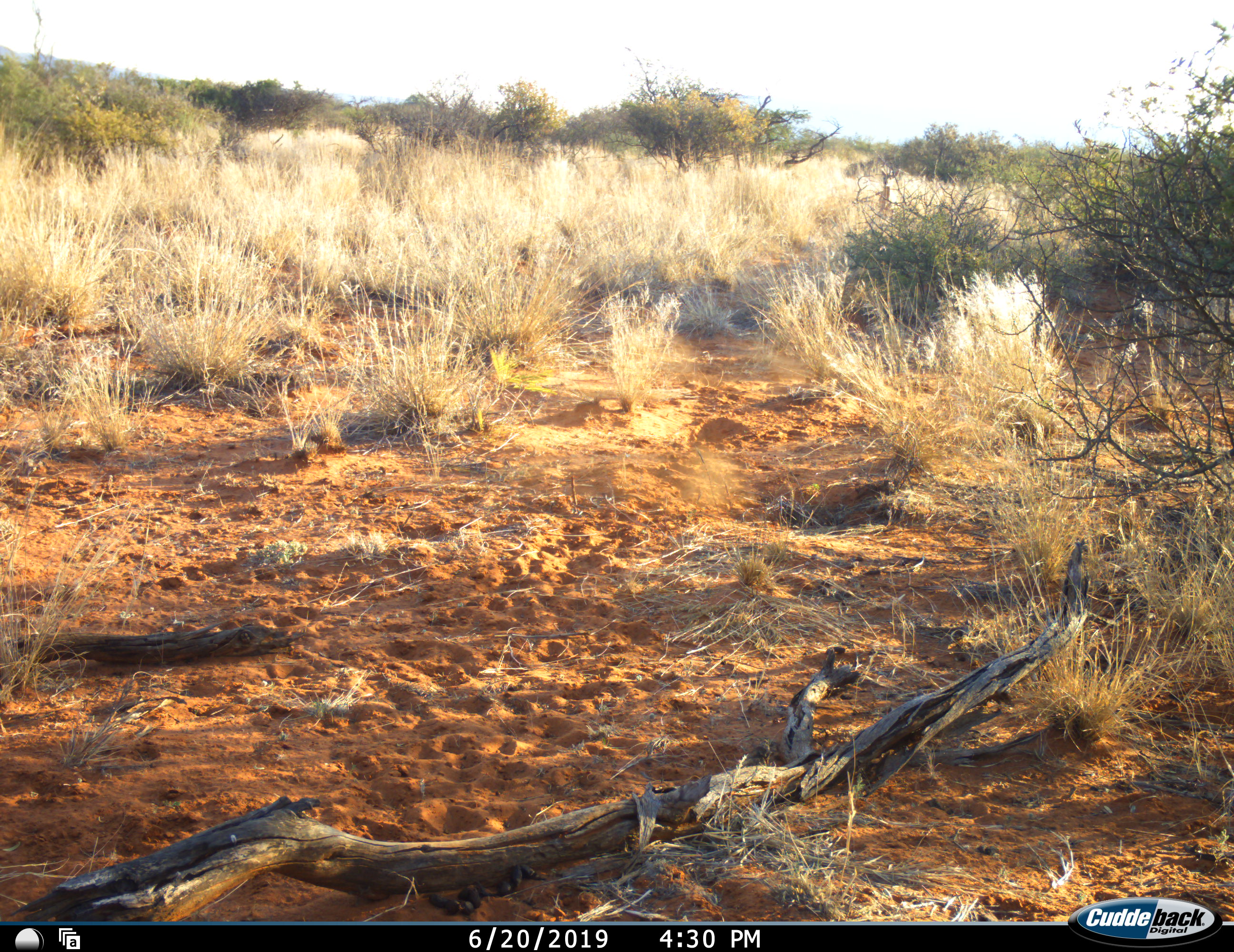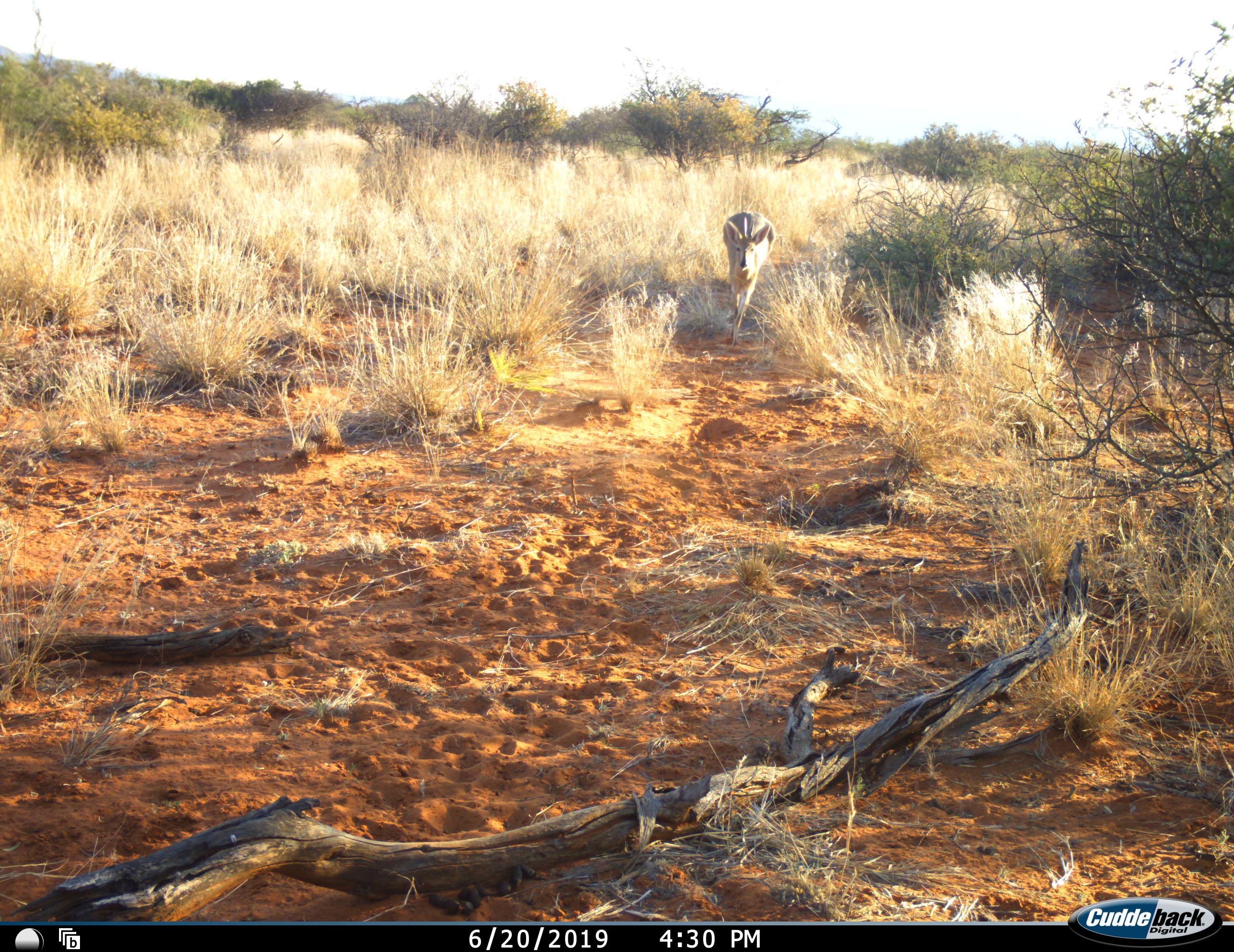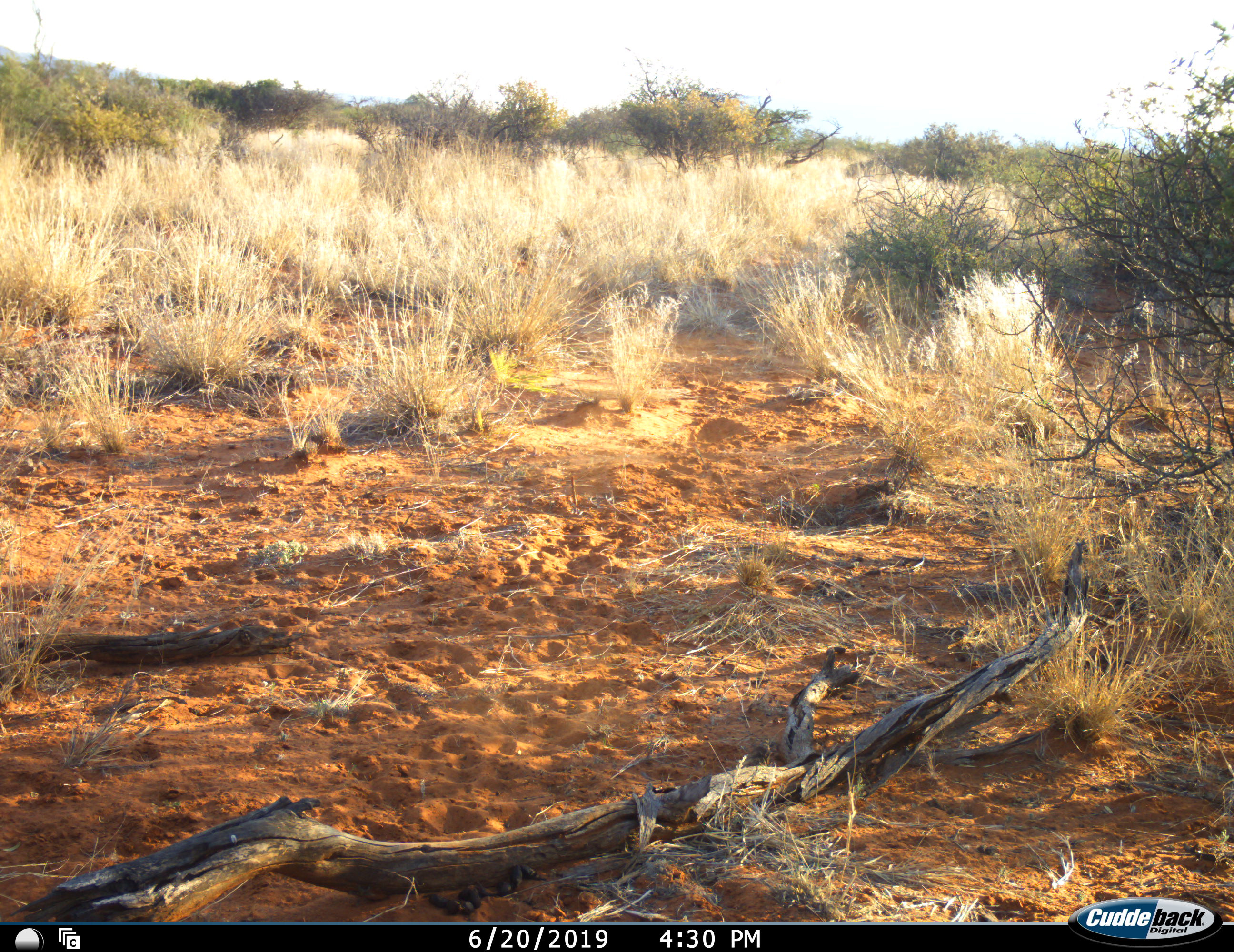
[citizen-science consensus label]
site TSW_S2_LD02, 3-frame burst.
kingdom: Animalia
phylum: Chordata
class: Mammalia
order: Artiodactyla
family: Bovidae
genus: Sylvicapra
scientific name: Sylvicapra grimmia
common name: common duiker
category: duikercommongrey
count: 1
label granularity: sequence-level